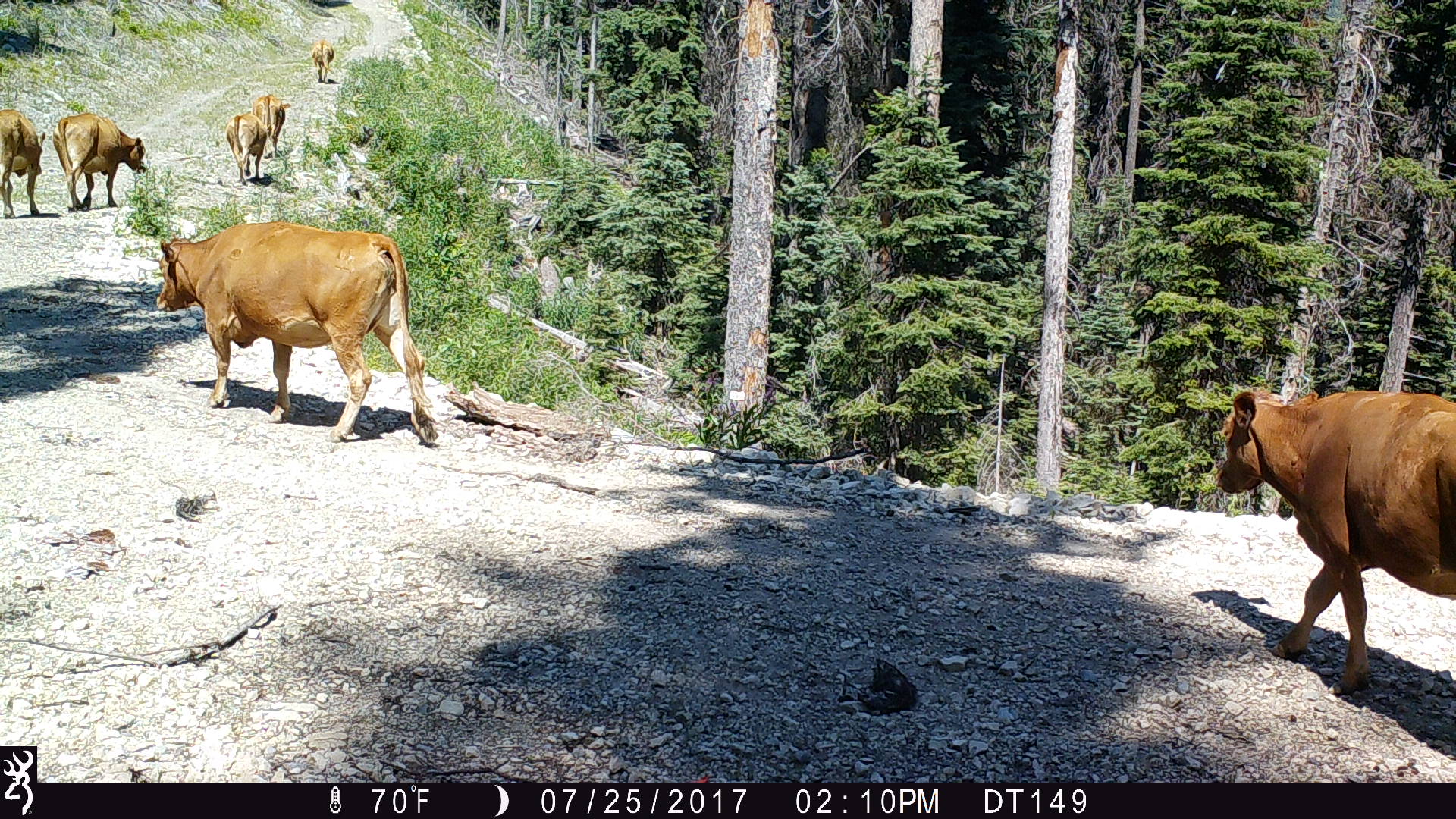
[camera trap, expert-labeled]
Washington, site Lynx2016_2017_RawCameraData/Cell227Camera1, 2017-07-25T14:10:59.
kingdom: Animalia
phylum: Chordata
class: Mammalia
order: Artiodactyla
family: Bovidae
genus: Bos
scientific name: Bos taurus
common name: domestic cattle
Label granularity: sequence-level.